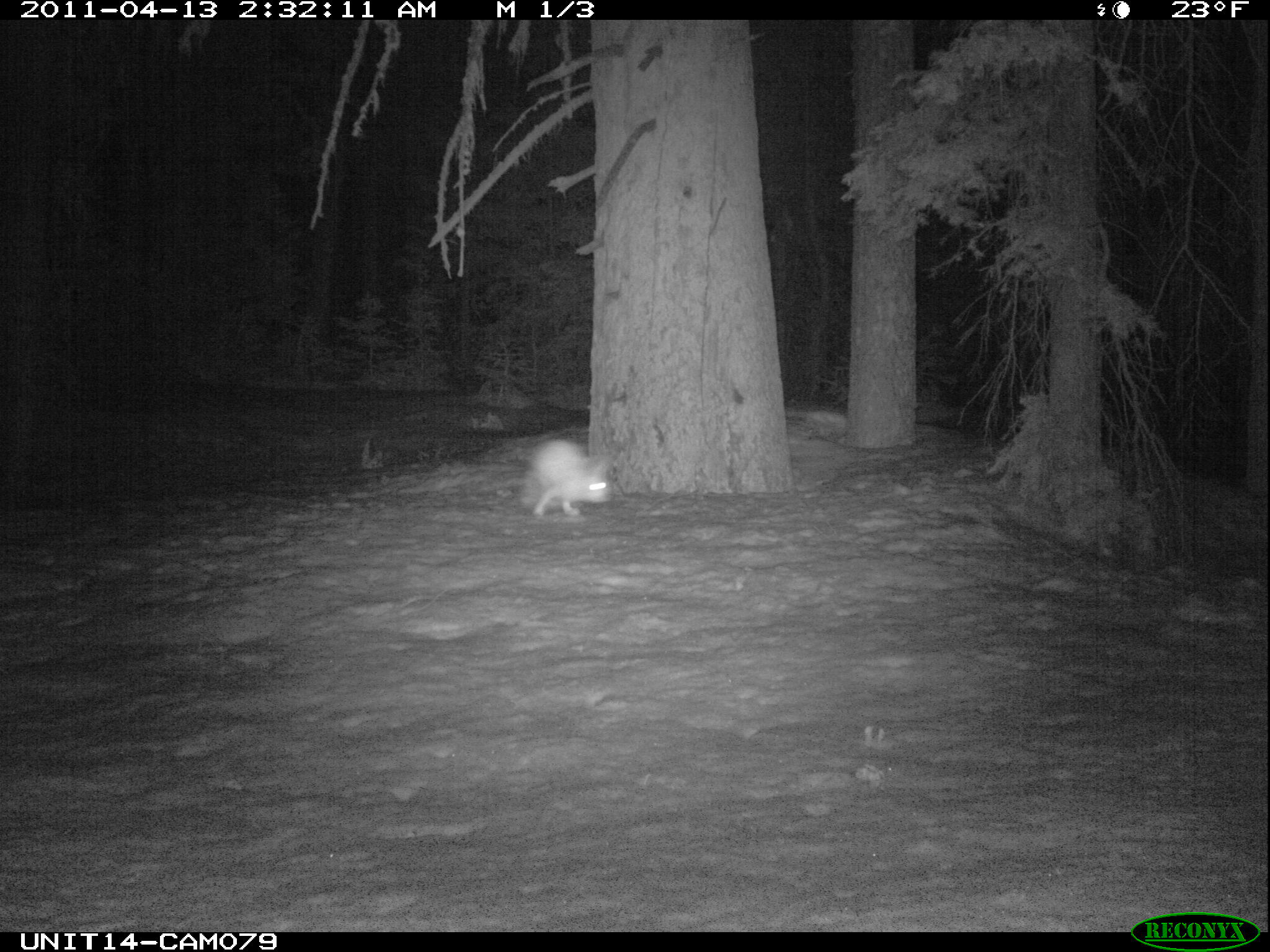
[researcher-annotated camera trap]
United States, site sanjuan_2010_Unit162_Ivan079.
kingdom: Animalia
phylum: Chordata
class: Mammalia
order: Lagomorpha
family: Leporidae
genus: Lepus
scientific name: Lepus americanus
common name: snowshoe hare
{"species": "Lepus americanus (snowshoe hare)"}